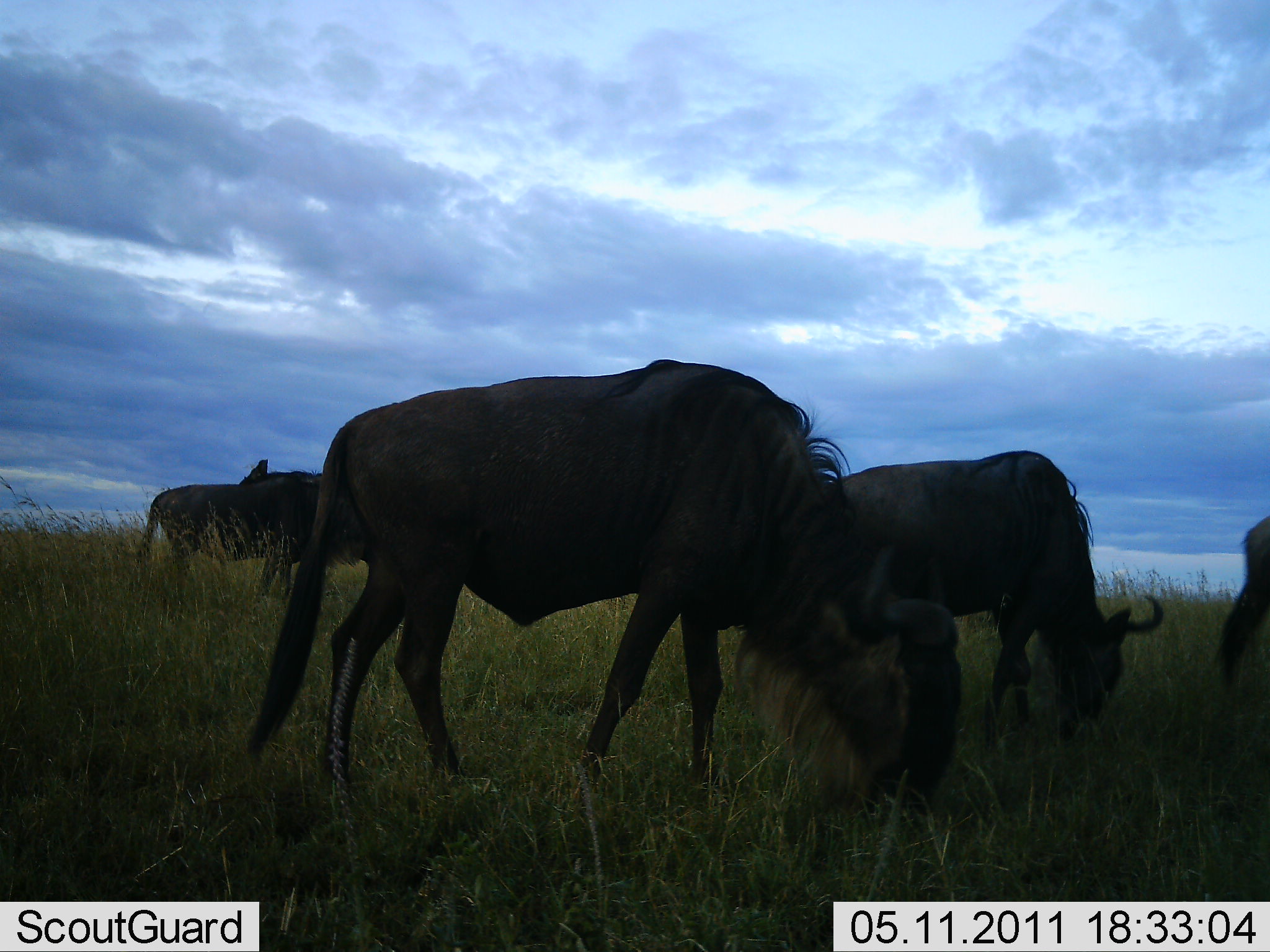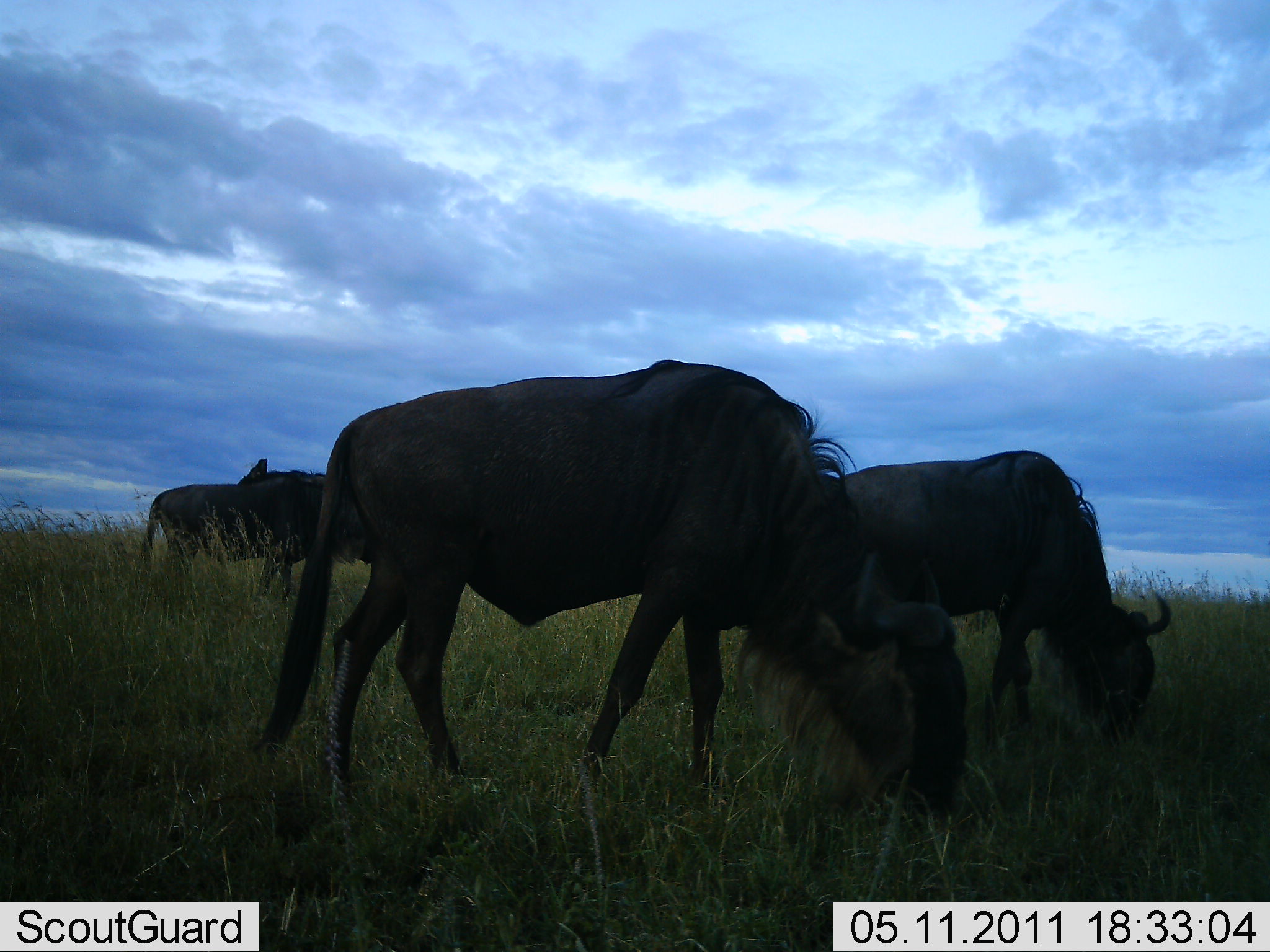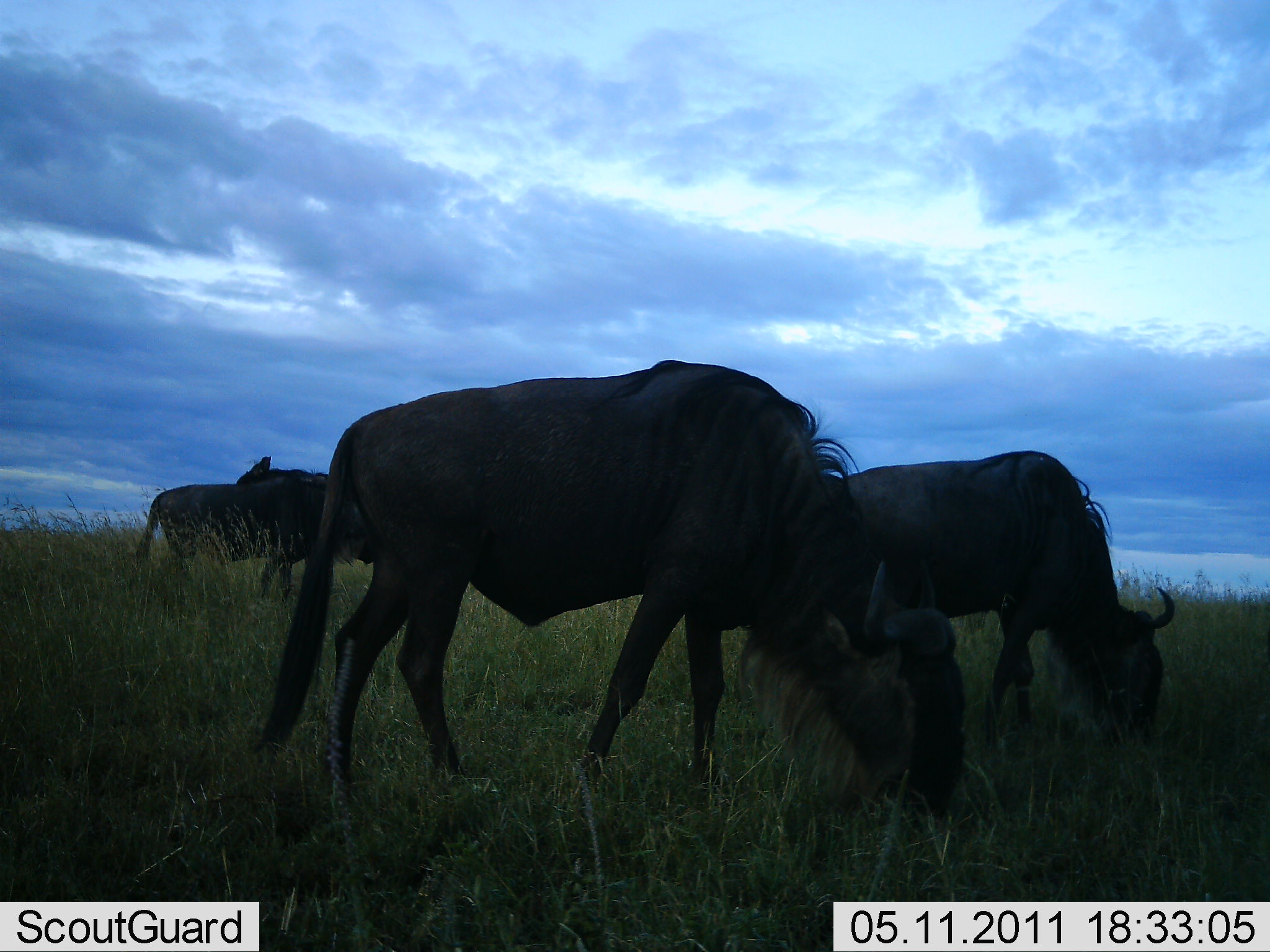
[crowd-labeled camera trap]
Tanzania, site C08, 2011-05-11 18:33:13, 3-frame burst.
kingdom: Animalia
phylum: Chordata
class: Mammalia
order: Artiodactyla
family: Bovidae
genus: Connochaetes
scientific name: Connochaetes taurinus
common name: blue wildebeest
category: wildebeest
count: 4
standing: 50%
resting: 0%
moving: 0%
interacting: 20%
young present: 0%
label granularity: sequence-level